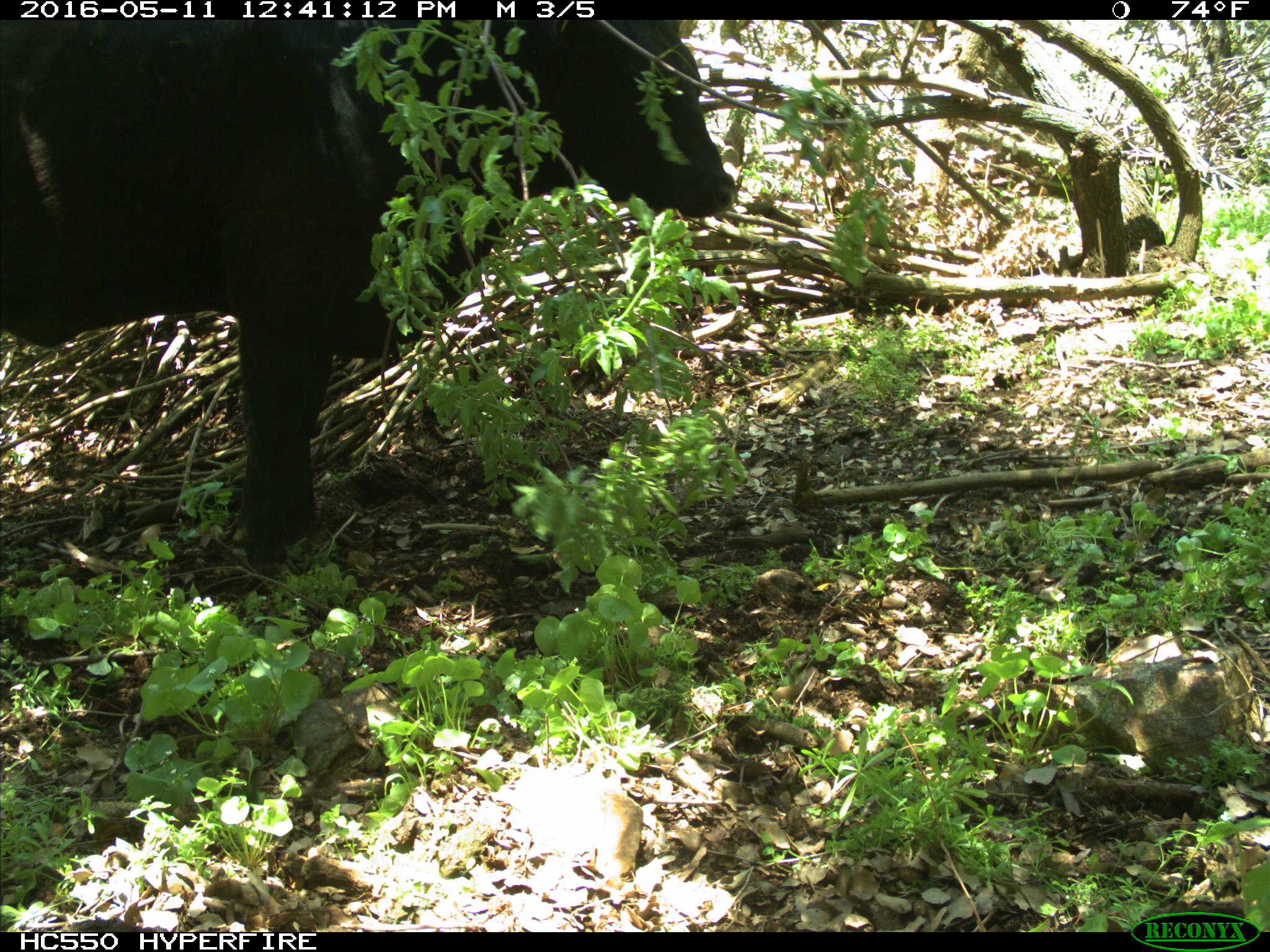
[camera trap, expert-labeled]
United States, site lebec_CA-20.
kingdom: Animalia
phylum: Chordata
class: Mammalia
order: Artiodactyla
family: Bovidae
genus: Bos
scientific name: Bos taurus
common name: domestic cow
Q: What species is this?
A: Bos taurus (domestic cow).